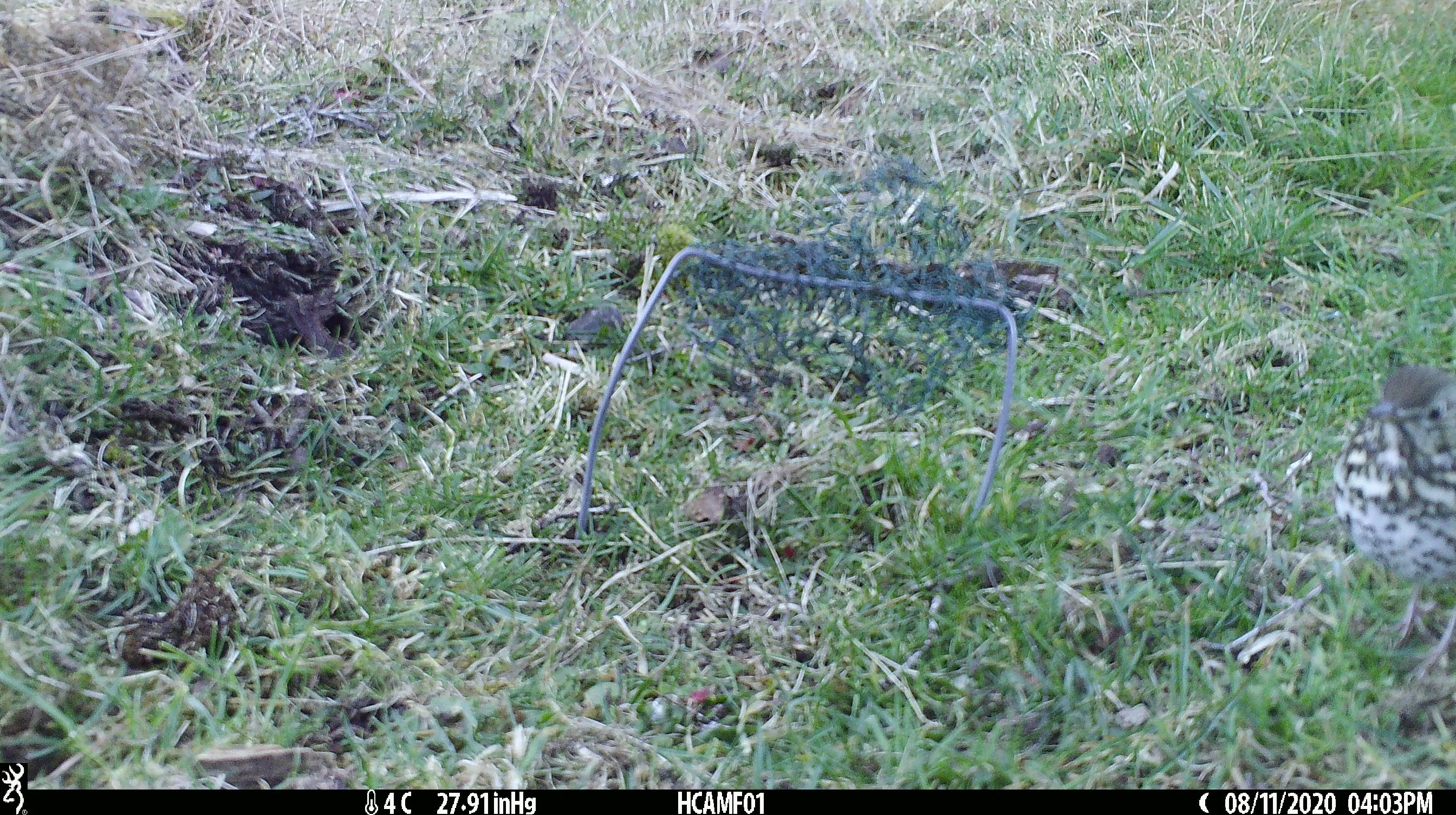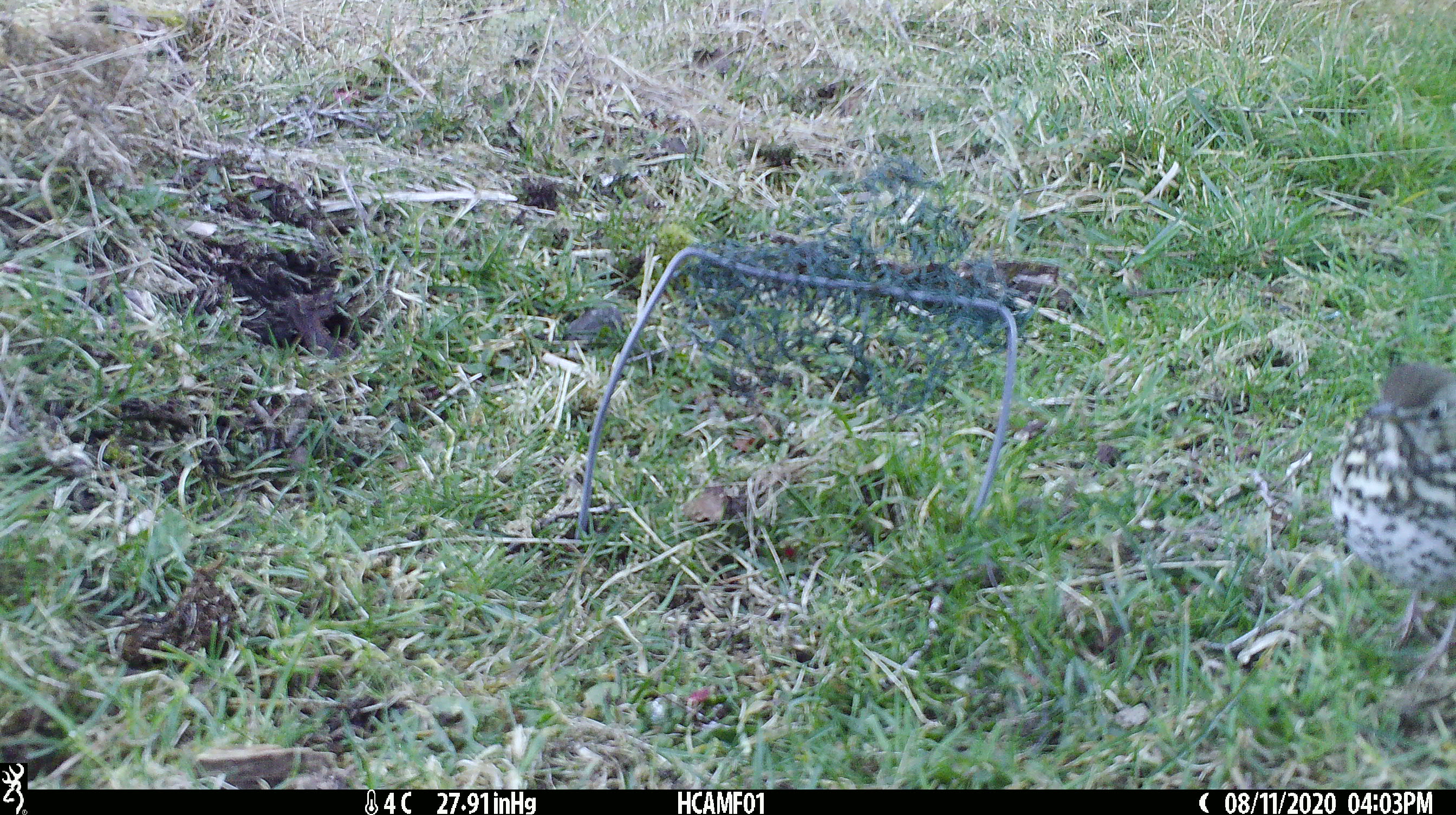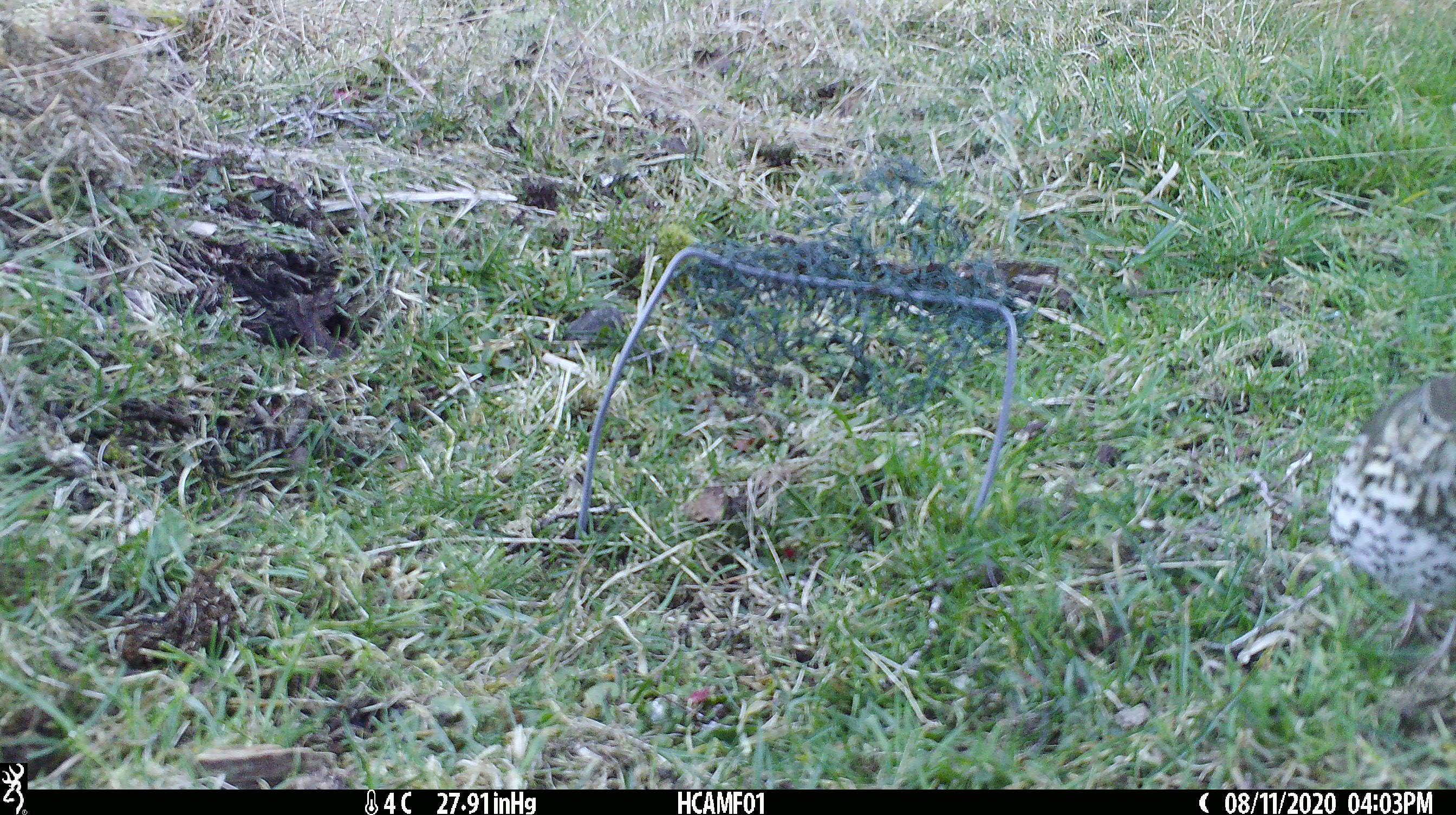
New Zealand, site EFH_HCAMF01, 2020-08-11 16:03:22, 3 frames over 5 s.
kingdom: Animalia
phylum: Chordata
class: Aves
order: Passeriformes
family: Turdidae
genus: Turdus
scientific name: Turdus philomelos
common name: song thrush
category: thrush